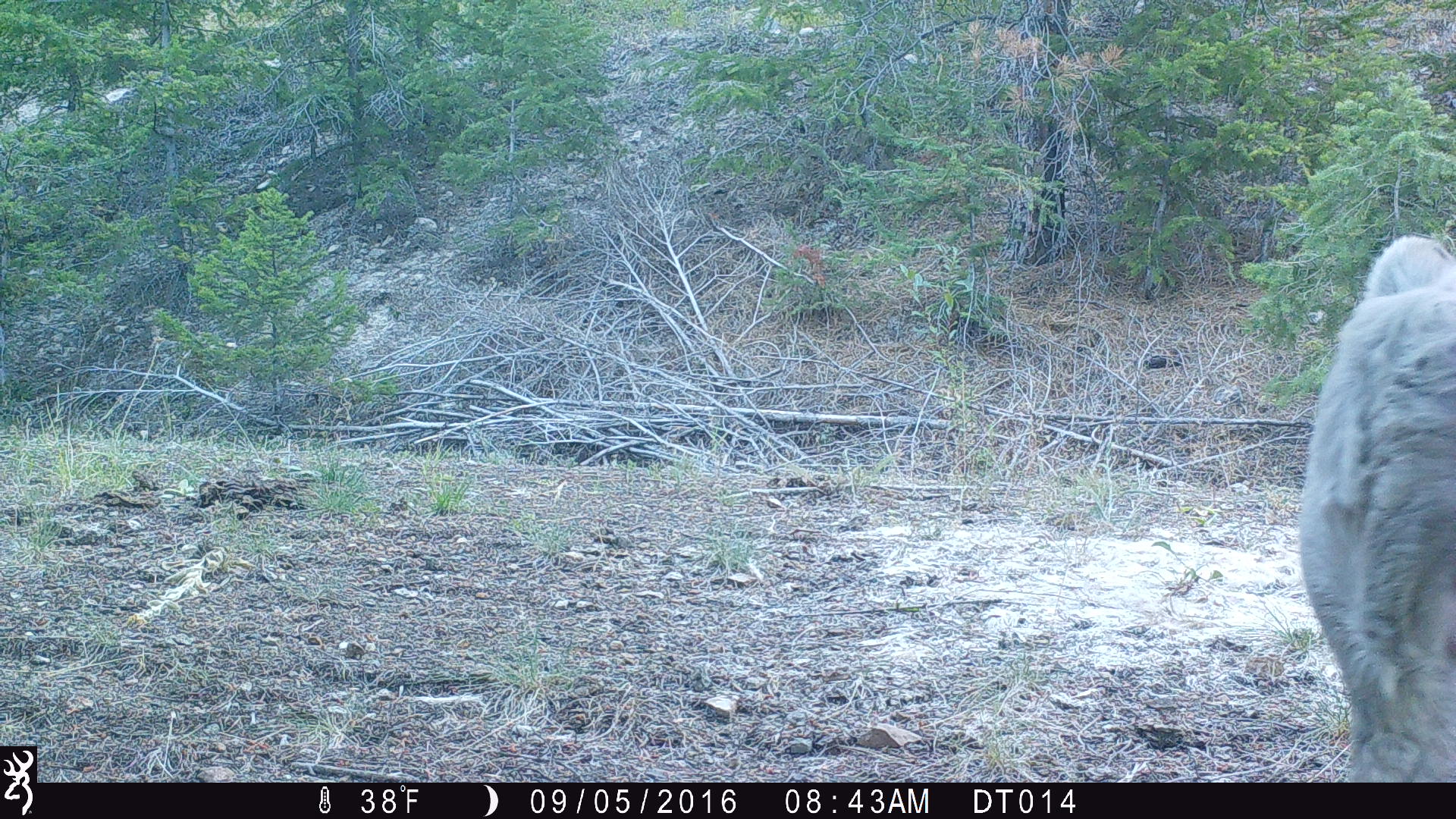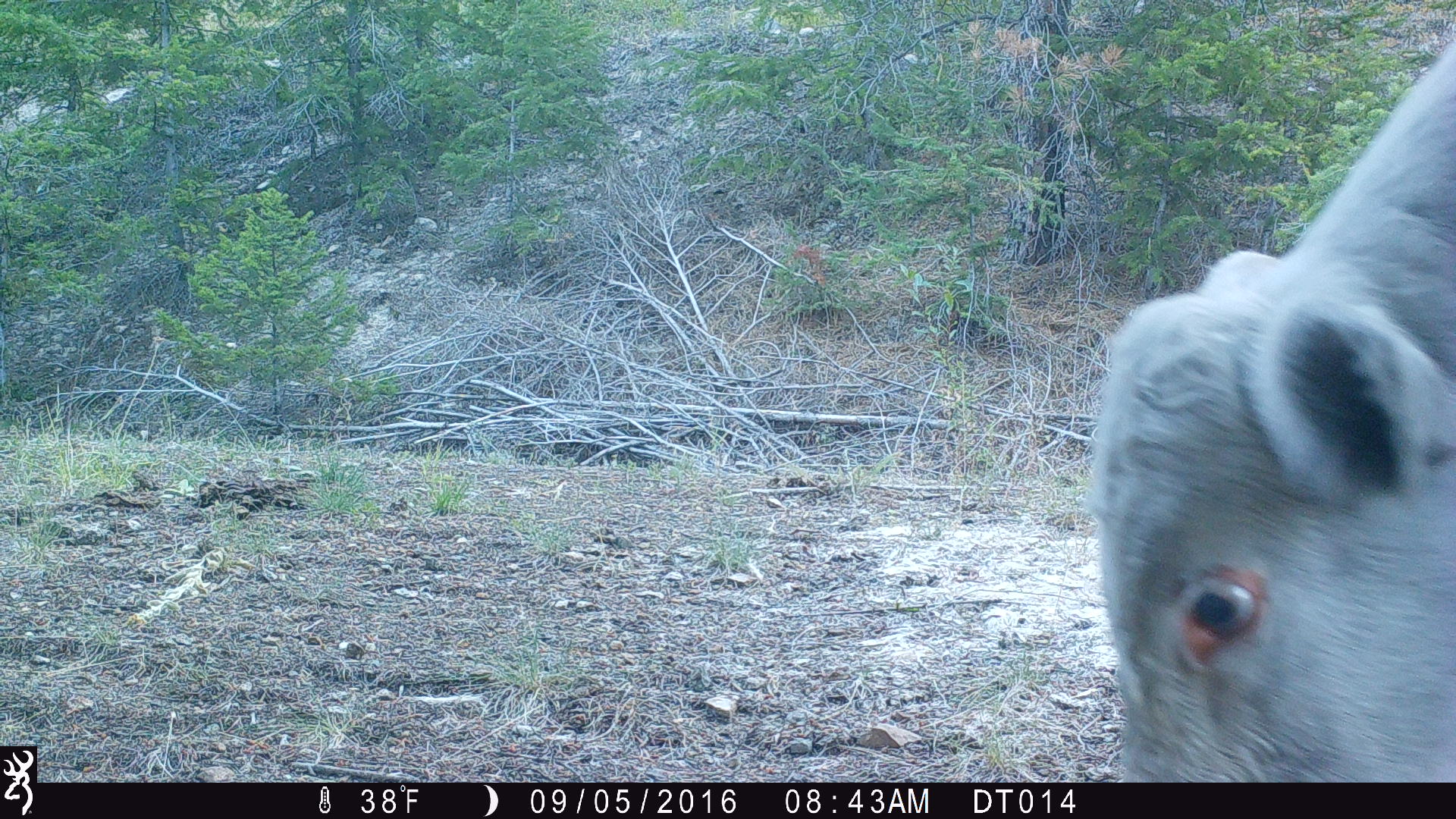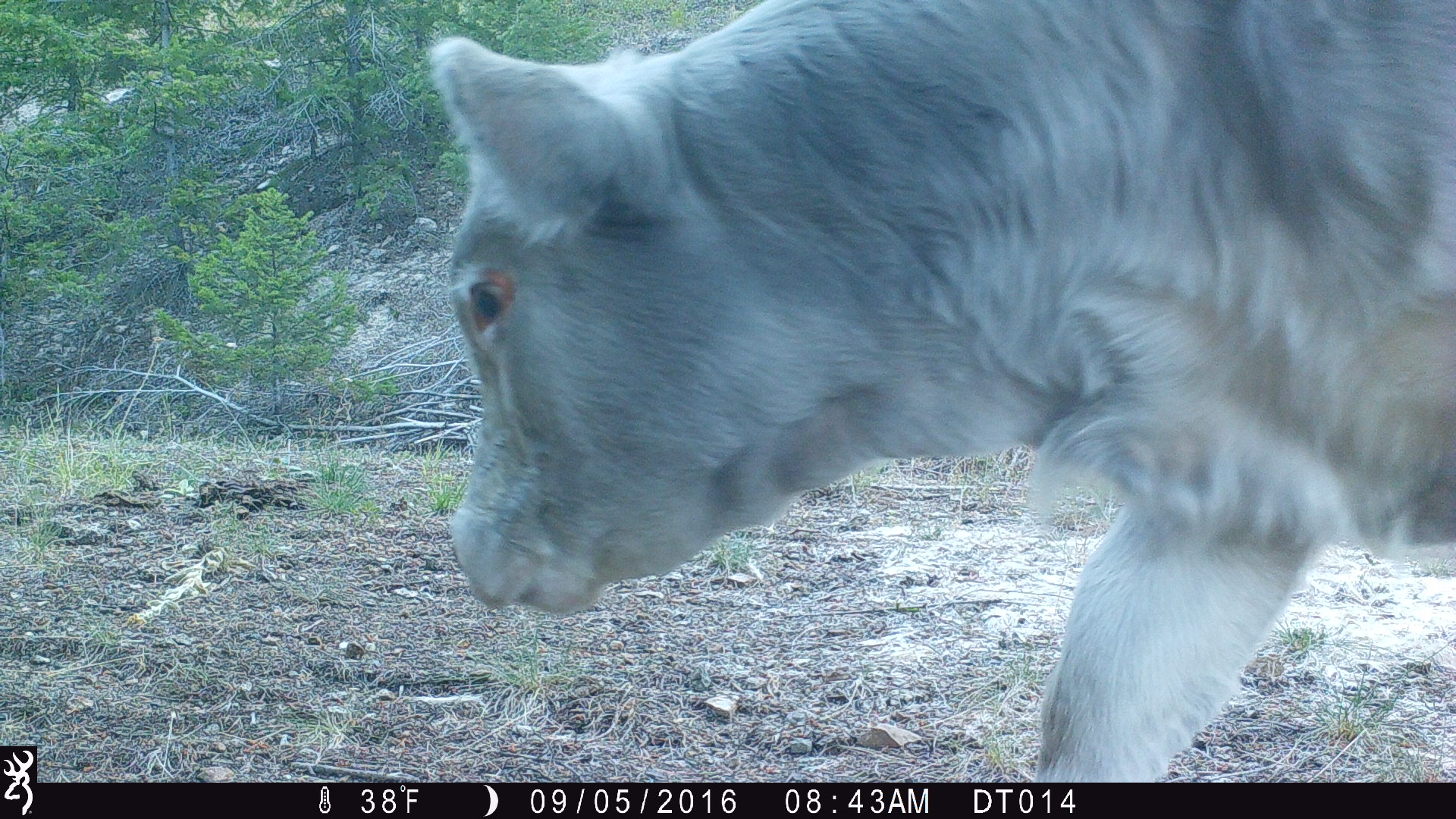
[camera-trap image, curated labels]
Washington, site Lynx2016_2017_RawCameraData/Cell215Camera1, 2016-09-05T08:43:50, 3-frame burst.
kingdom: Animalia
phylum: Chordata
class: Mammalia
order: Artiodactyla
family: Bovidae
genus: Bos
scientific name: Bos taurus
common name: domestic cattle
Domestic cattle (Bos taurus). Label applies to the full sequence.